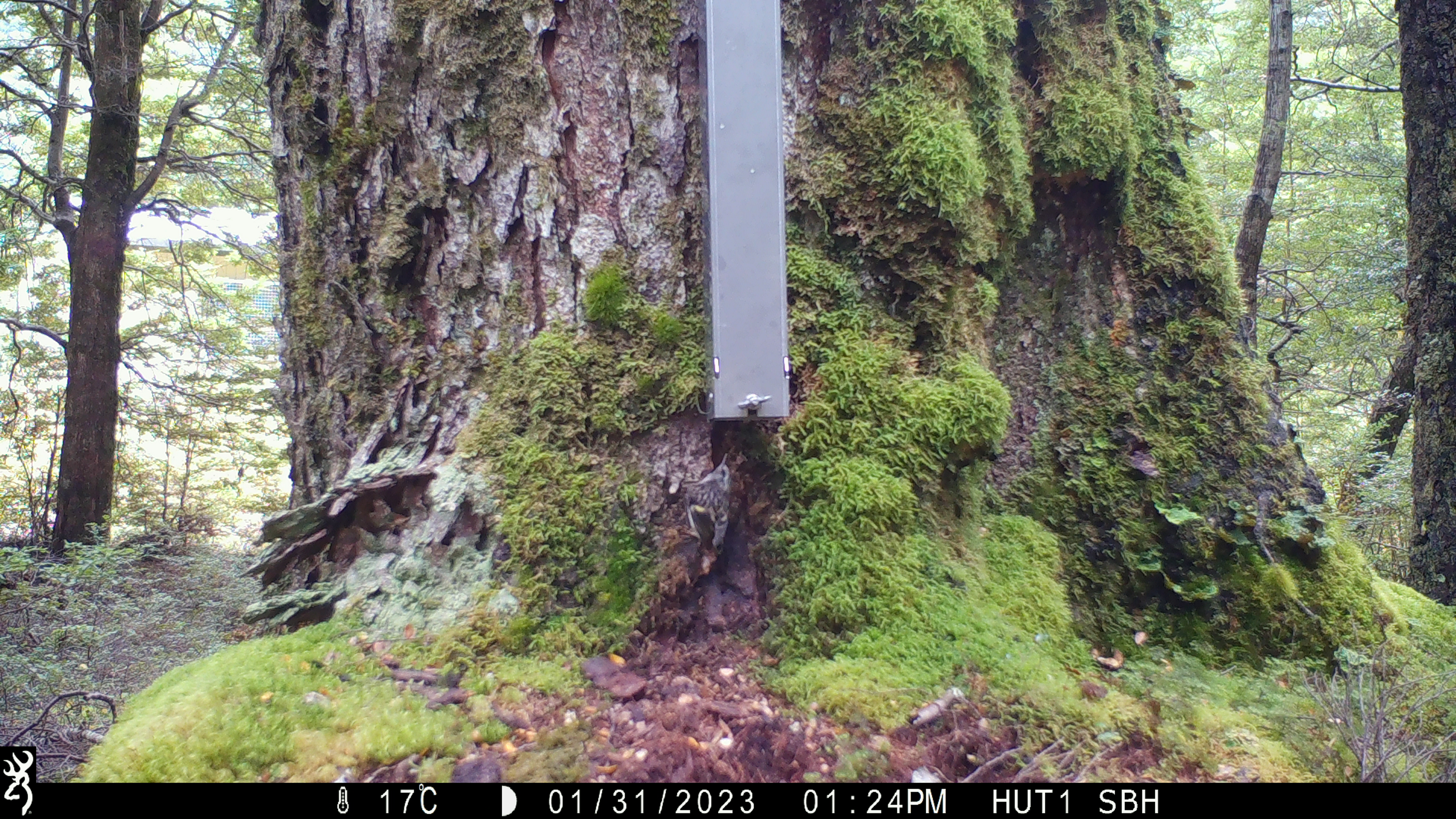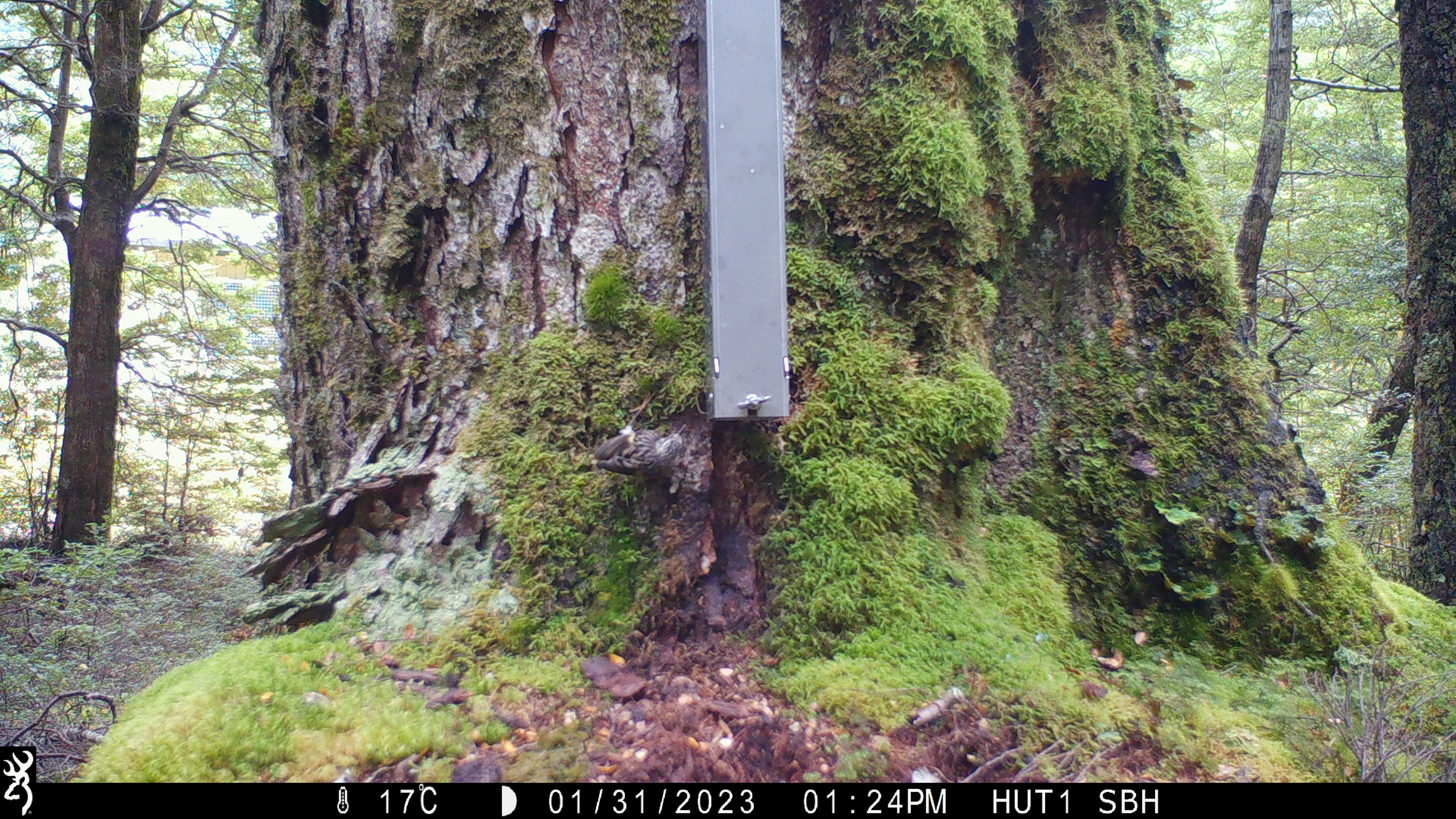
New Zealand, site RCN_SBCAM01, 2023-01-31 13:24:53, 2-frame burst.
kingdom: Animalia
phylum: Chordata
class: Aves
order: Passeriformes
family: Acanthisittidae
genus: Acanthisitta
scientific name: Acanthisitta chloris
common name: rifleman